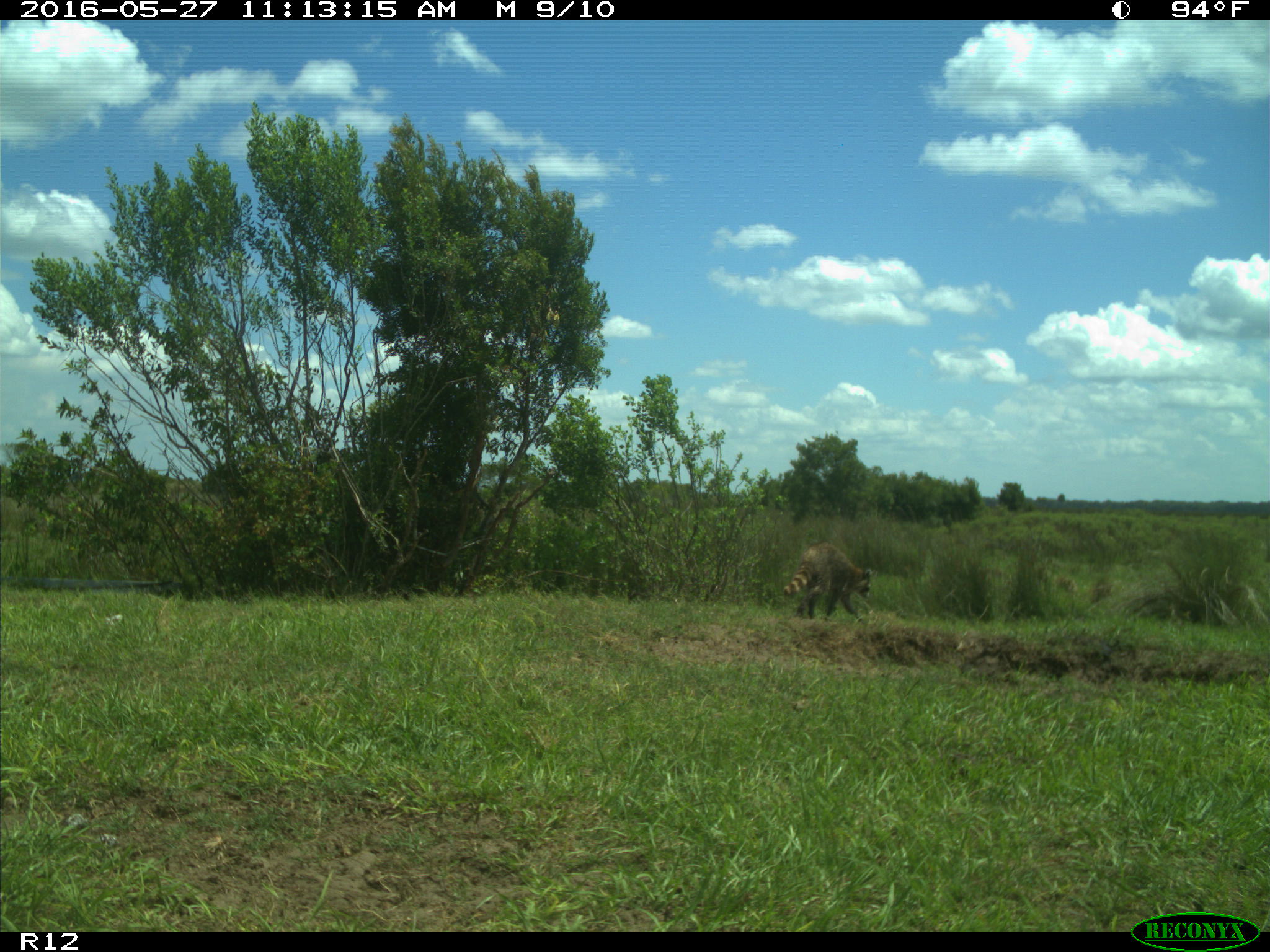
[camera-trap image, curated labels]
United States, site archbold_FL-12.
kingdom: Animalia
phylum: Chordata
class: Mammalia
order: Carnivora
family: Procyonidae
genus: Procyon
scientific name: Procyon lotor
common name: common raccoon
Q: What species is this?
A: Procyon lotor (common raccoon).